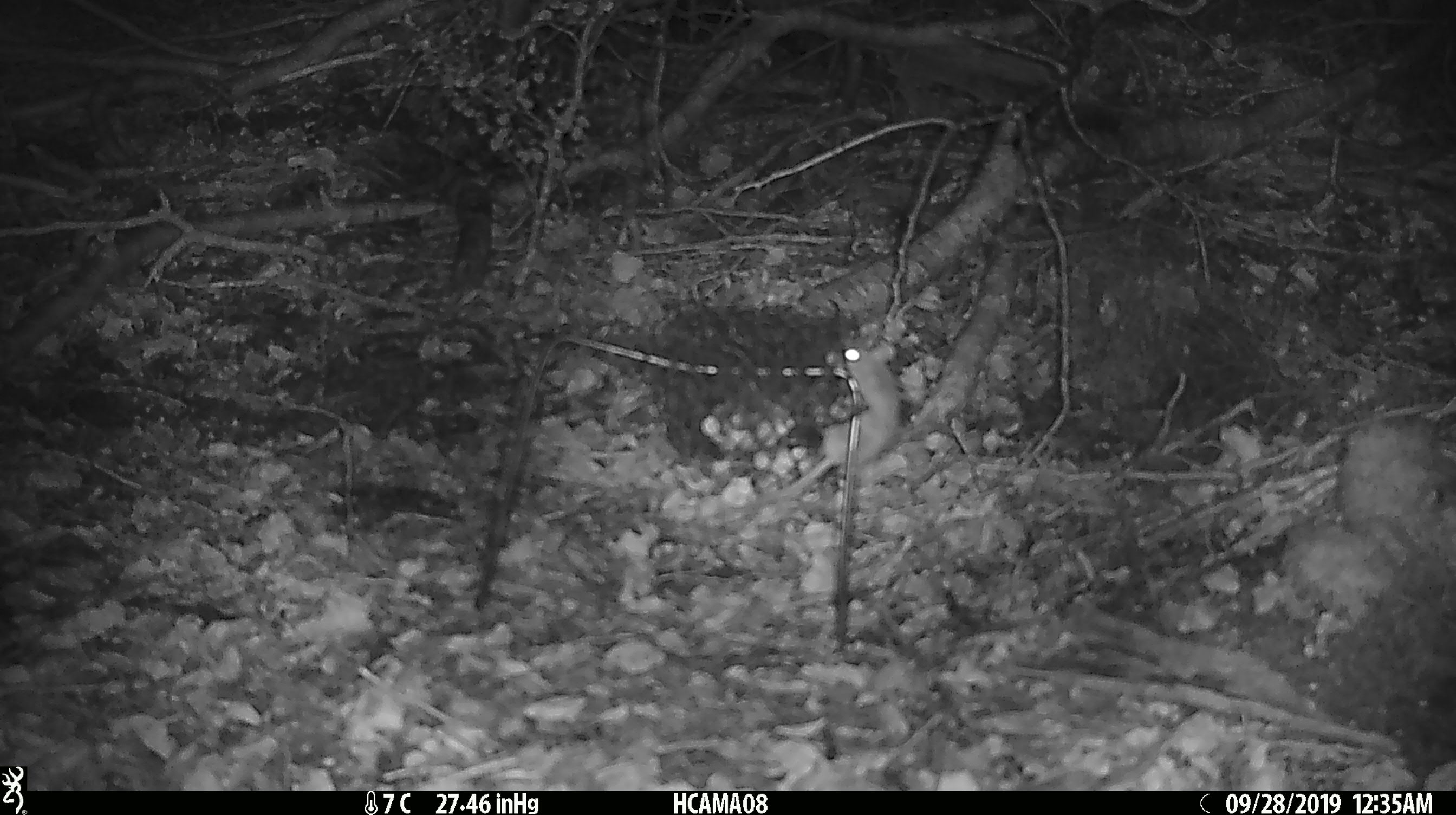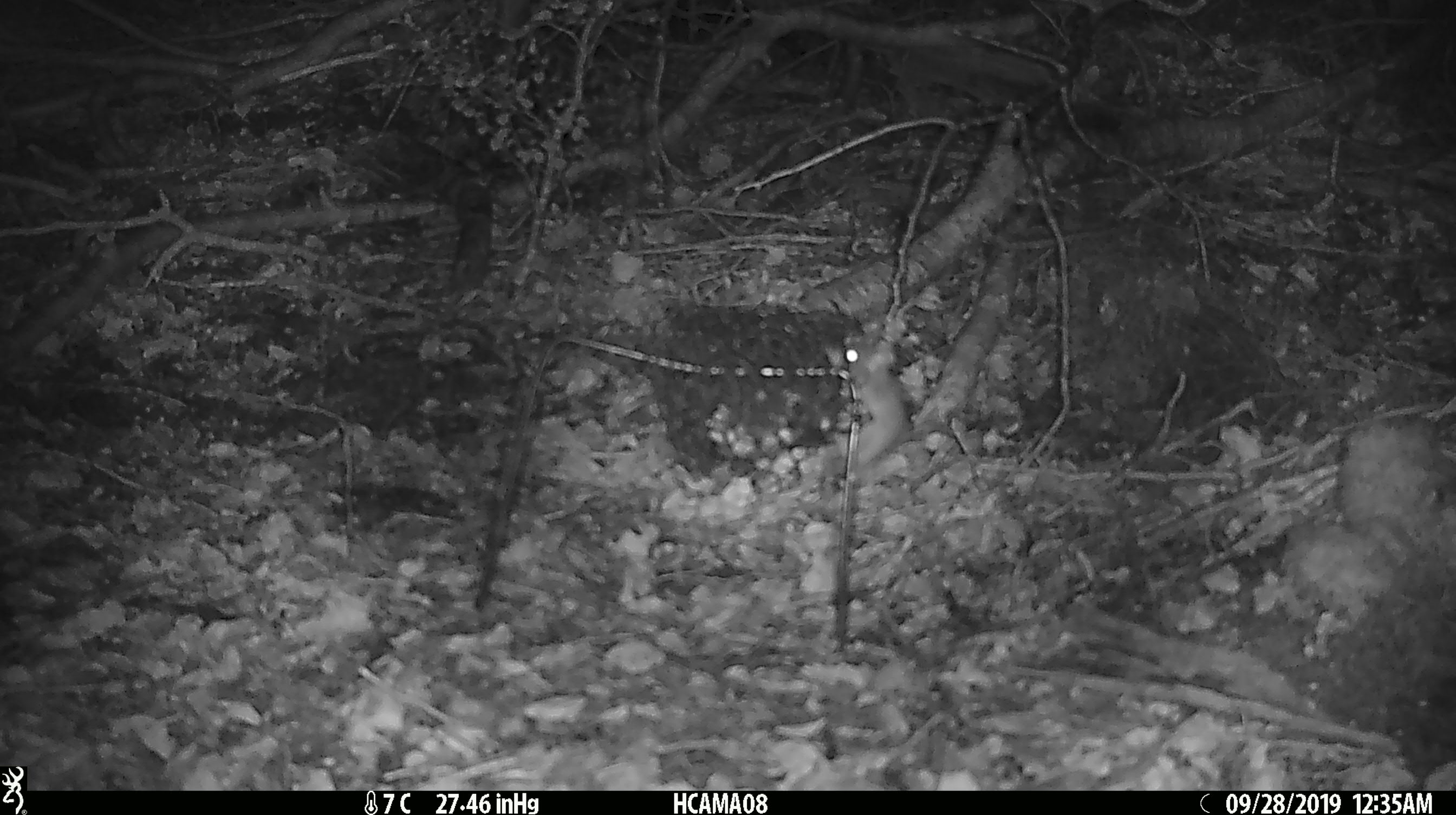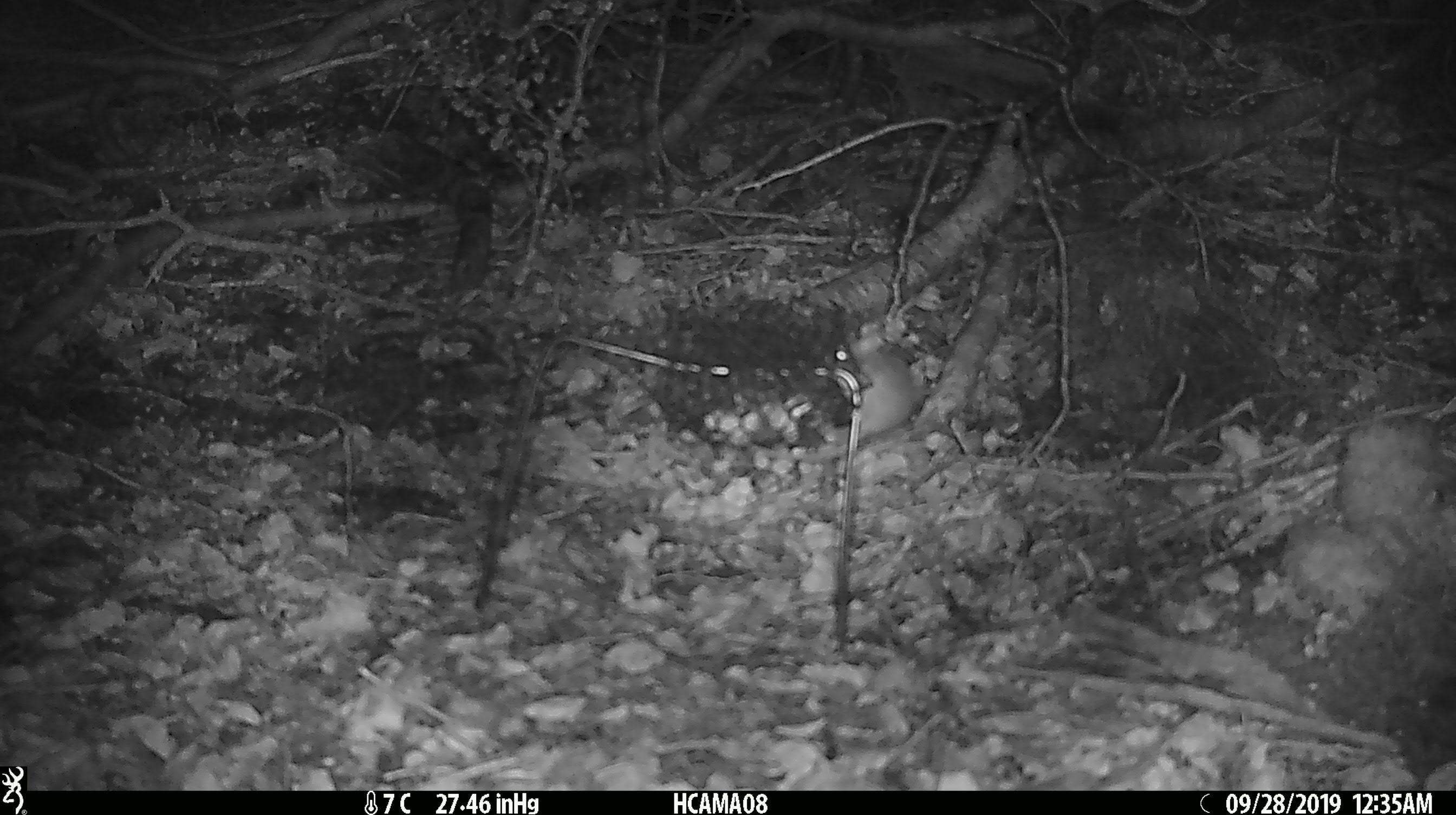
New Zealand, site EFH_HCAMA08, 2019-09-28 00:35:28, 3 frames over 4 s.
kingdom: Animalia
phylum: Chordata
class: Mammalia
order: Rodentia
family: Muridae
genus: Mus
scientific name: Mus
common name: mouse